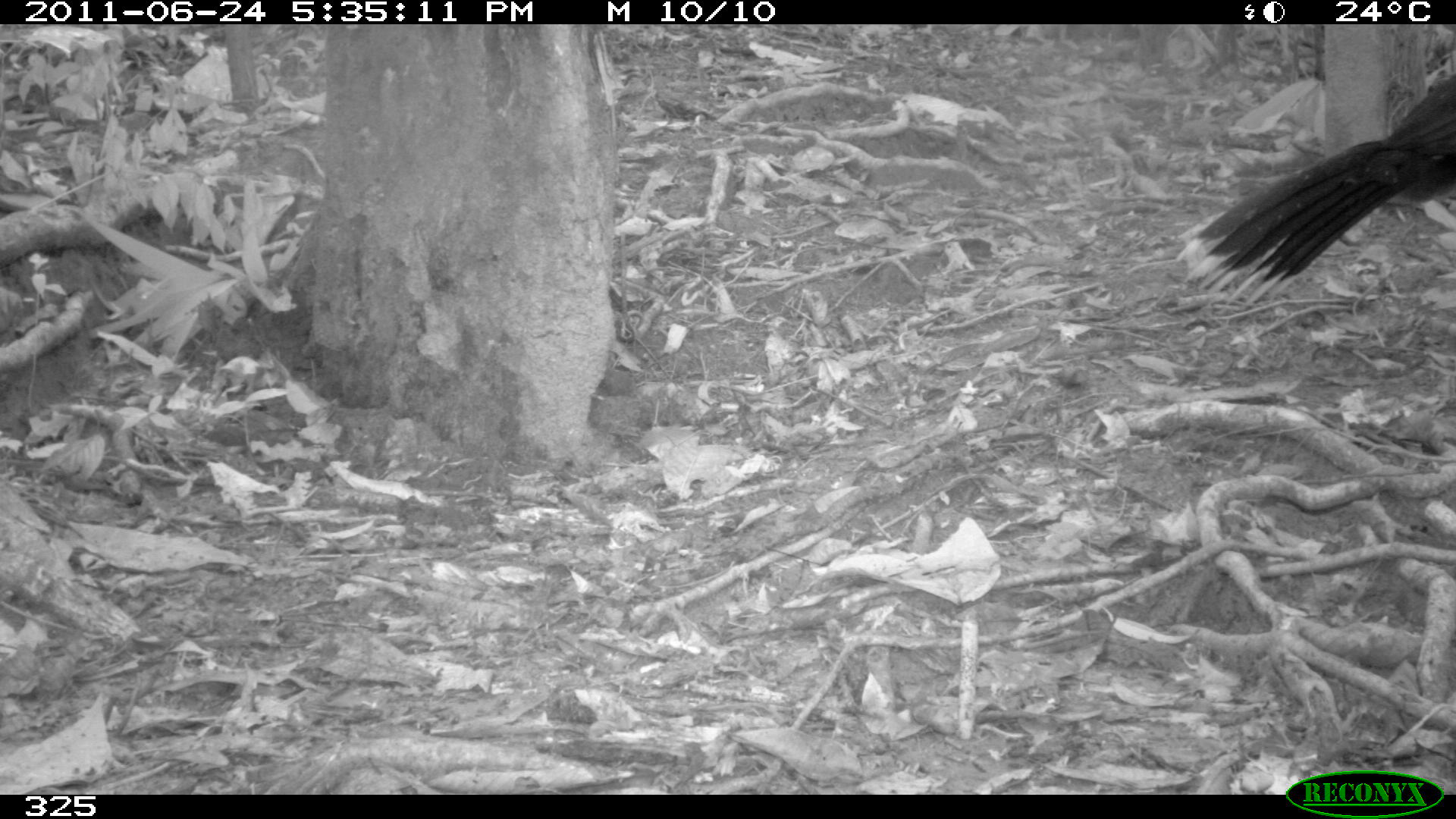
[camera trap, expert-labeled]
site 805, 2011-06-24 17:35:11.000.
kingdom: Animalia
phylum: Chordata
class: Aves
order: Galliformes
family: Cracidae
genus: Mitu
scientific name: Mitu tuberosum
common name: razor-billed curassow